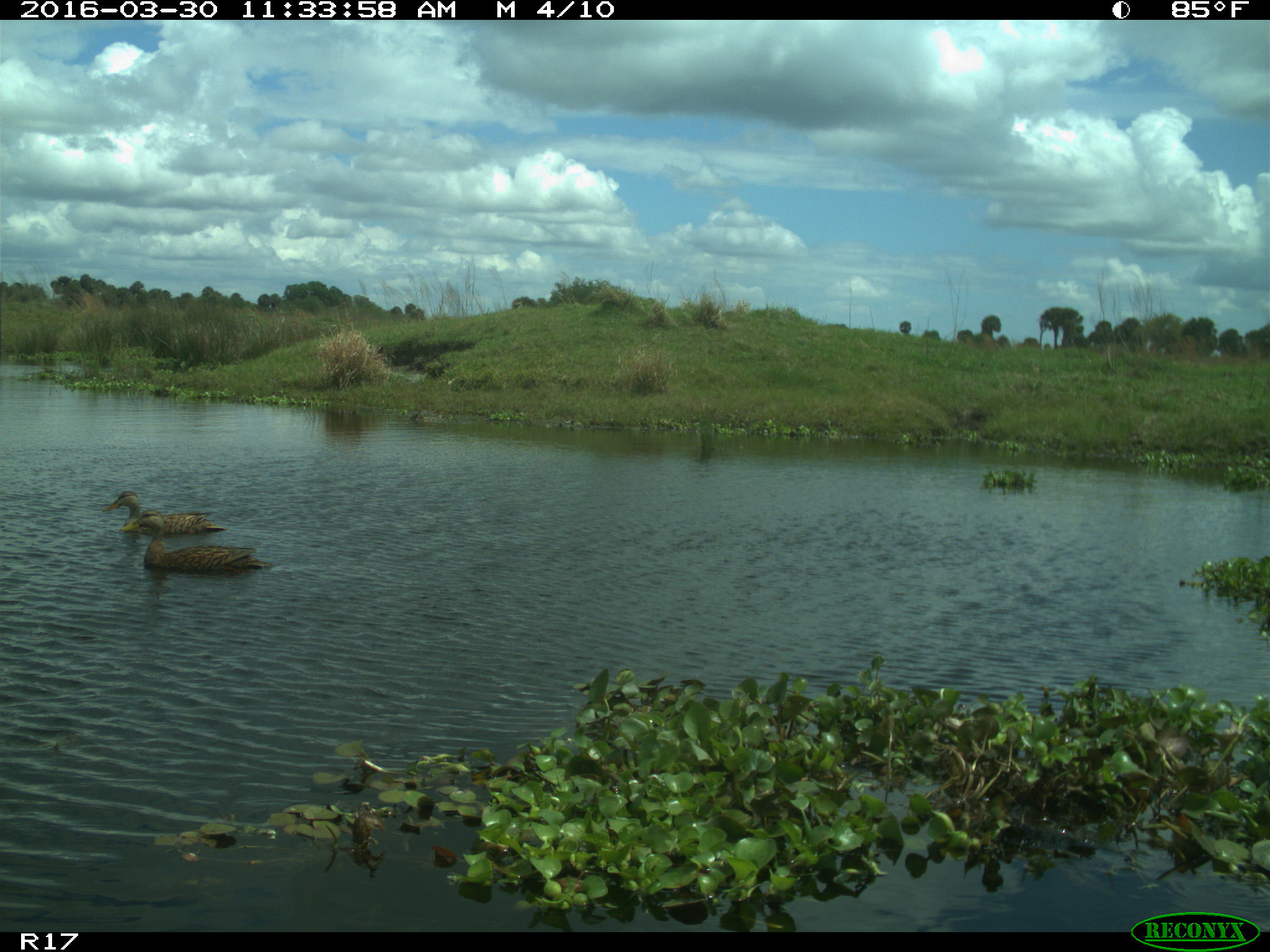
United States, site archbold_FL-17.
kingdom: Animalia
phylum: Chordata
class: Aves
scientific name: Aves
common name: birds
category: unidentified bird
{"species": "unidentified bird (birds) (Aves)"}